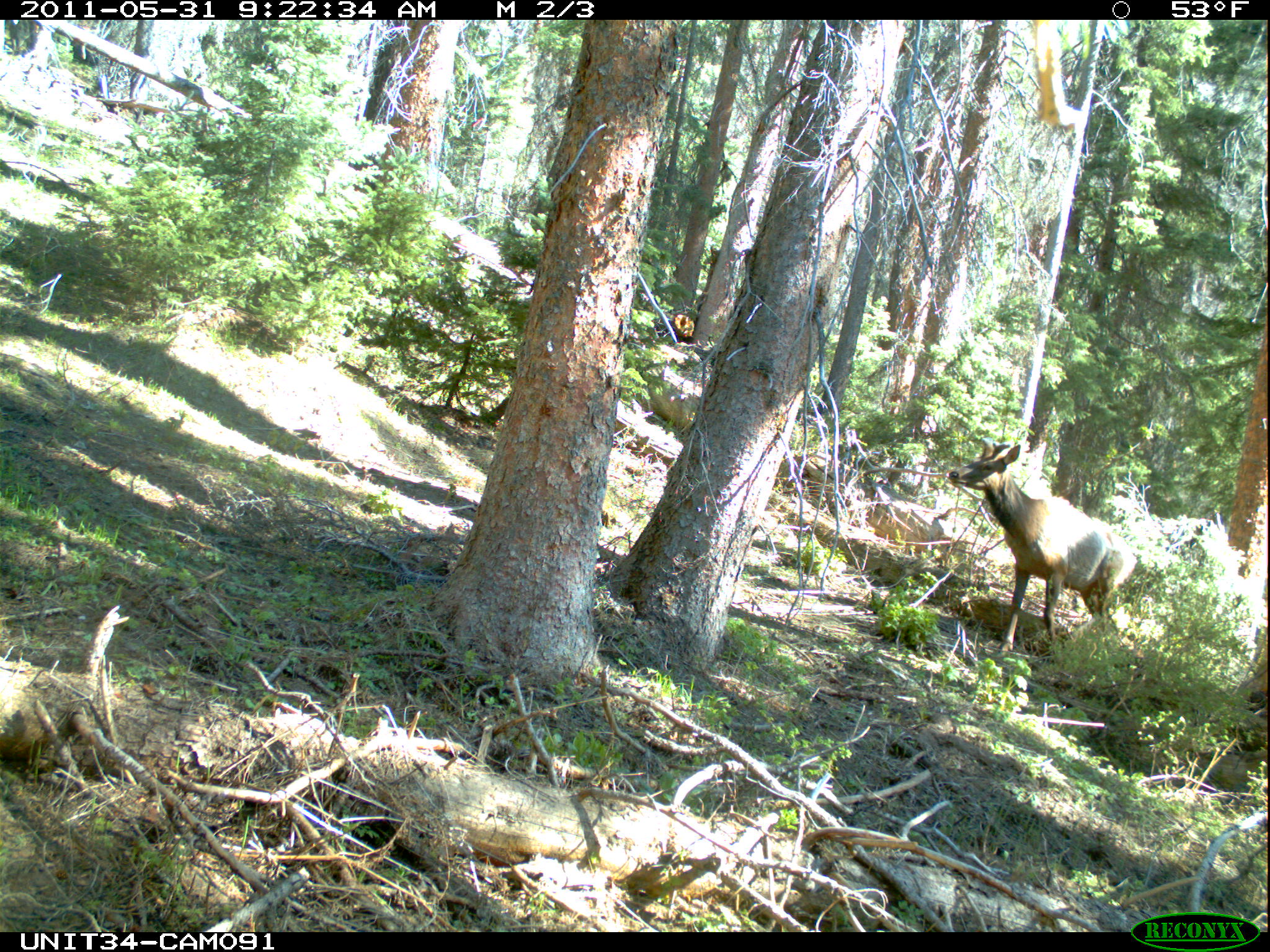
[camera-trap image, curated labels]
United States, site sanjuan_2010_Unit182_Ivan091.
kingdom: Animalia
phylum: Chordata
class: Mammalia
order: Artiodactyla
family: Cervidae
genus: Cervus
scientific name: Cervus elaphus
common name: red deer